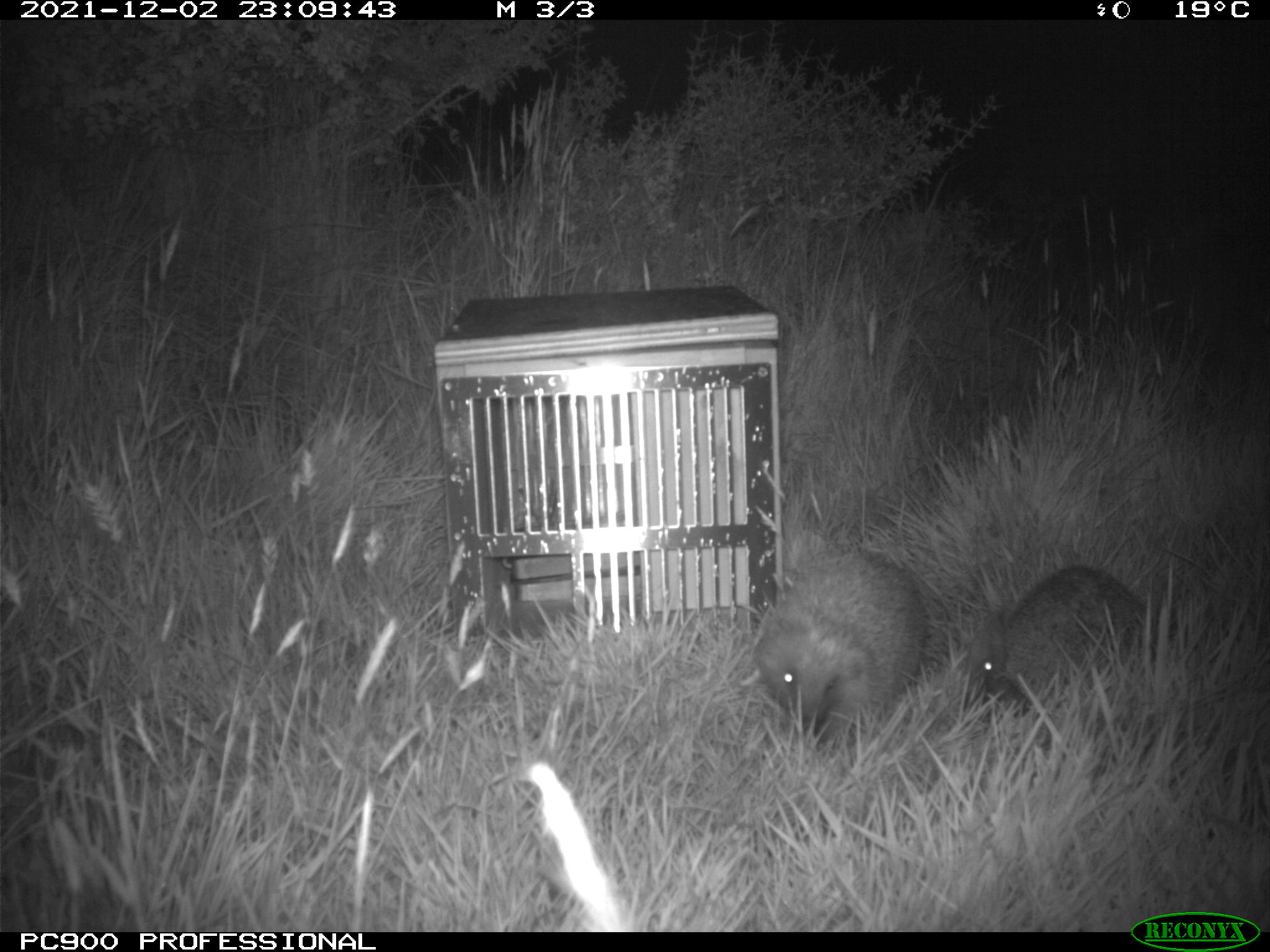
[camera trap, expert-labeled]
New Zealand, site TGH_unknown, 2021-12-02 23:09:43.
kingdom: Animalia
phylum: Chordata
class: Mammalia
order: Eulipotyphla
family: Erinaceidae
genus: Erinaceus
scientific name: Erinaceus europaeus europaeus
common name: european hedgehog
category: hedgehog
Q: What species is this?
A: Hedgehog (european hedgehog) (Erinaceus europaeus europaeus).